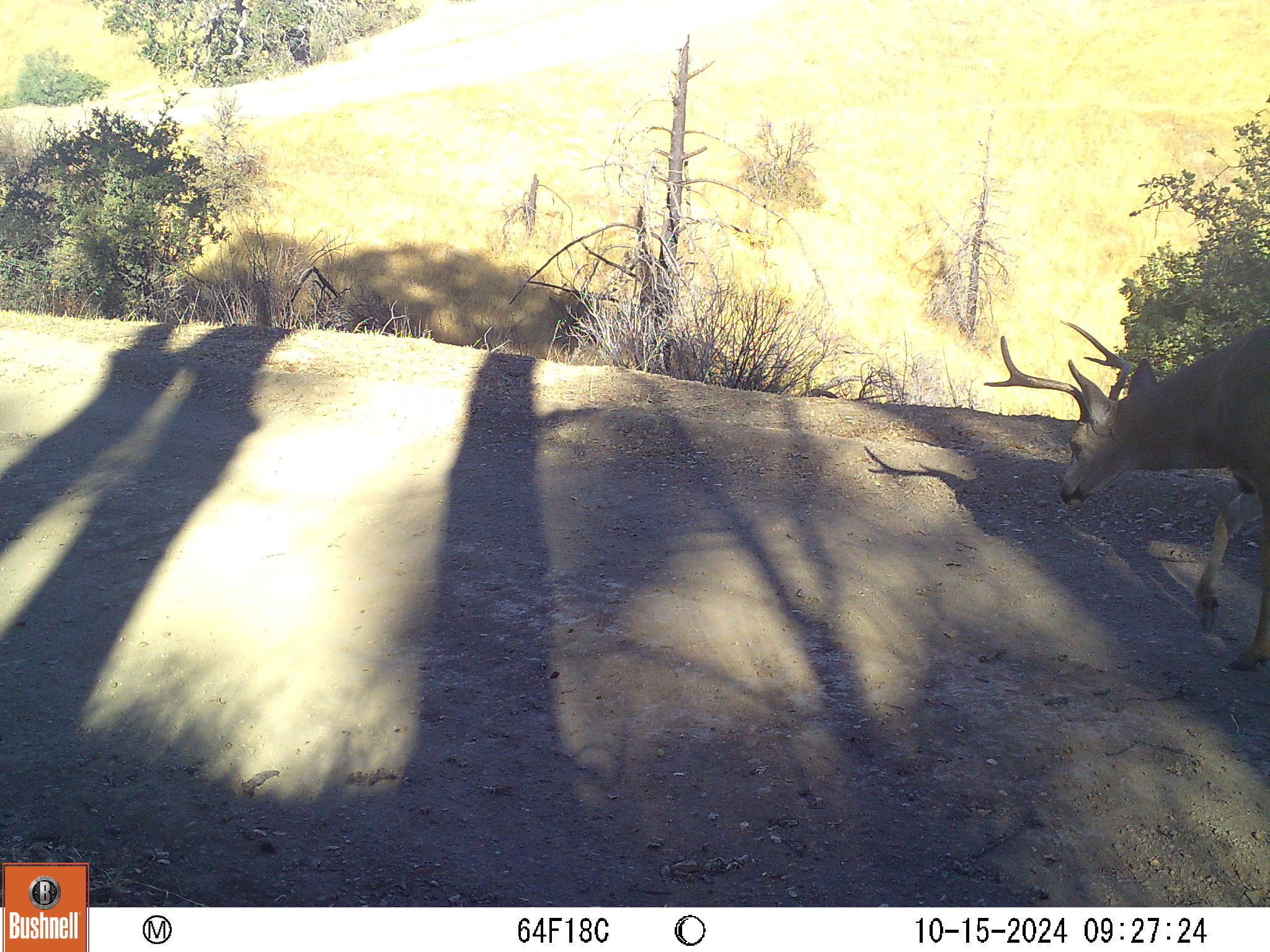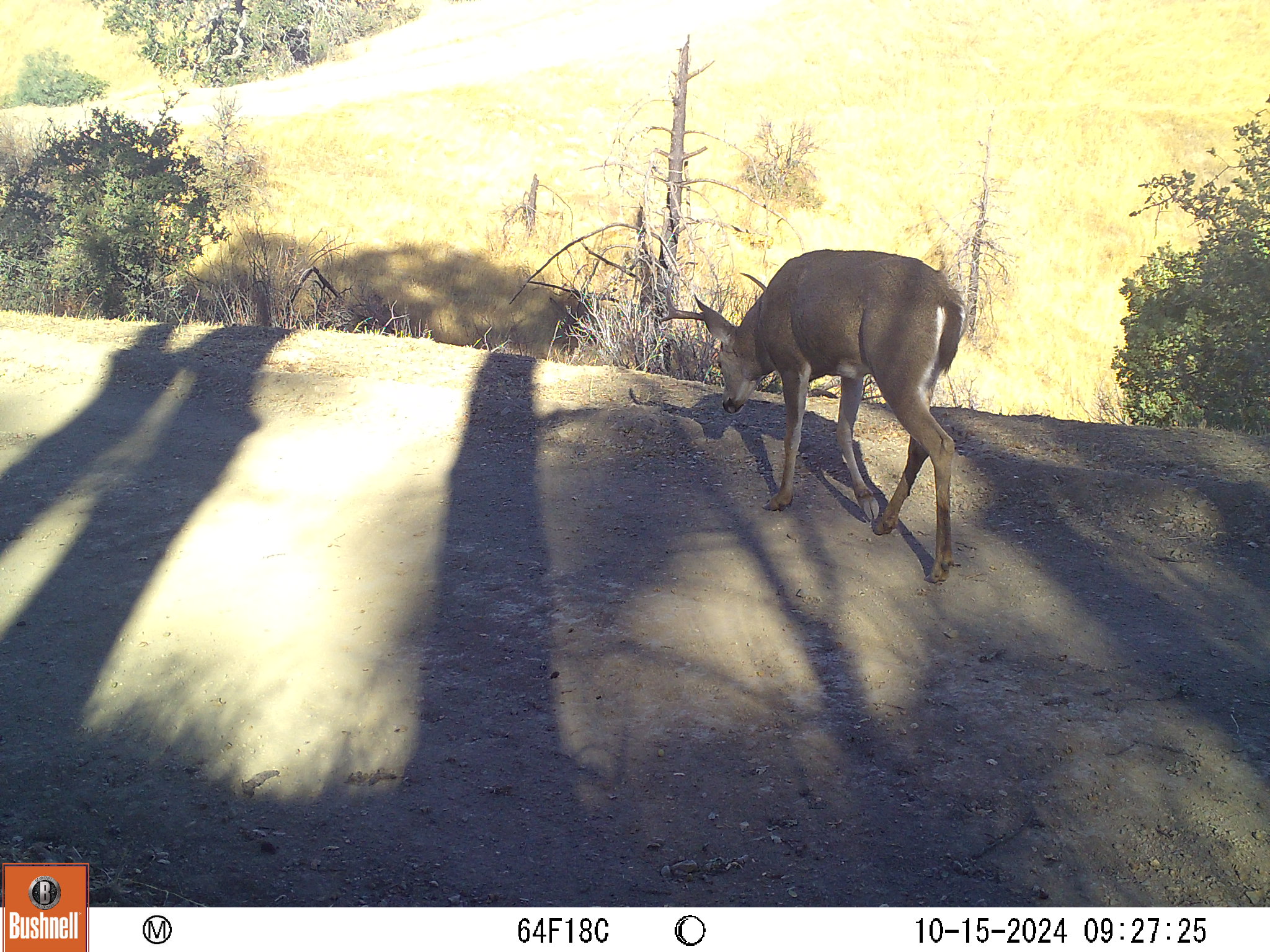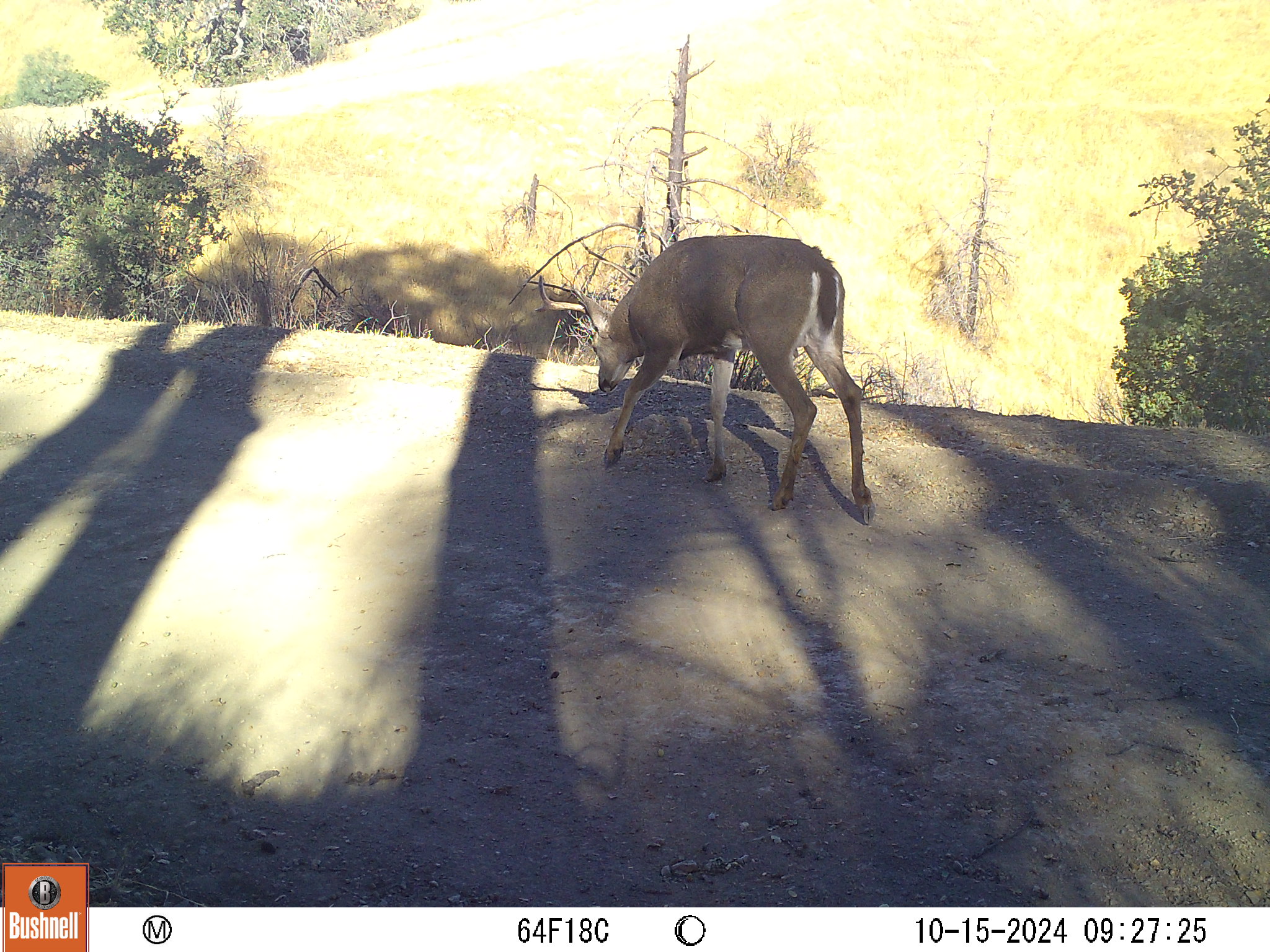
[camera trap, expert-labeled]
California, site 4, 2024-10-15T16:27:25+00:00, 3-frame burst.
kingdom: Animalia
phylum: Chordata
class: Mammalia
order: Artiodactyla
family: Cervidae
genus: Odocoileus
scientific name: Odocoileus hemionus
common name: mule deer